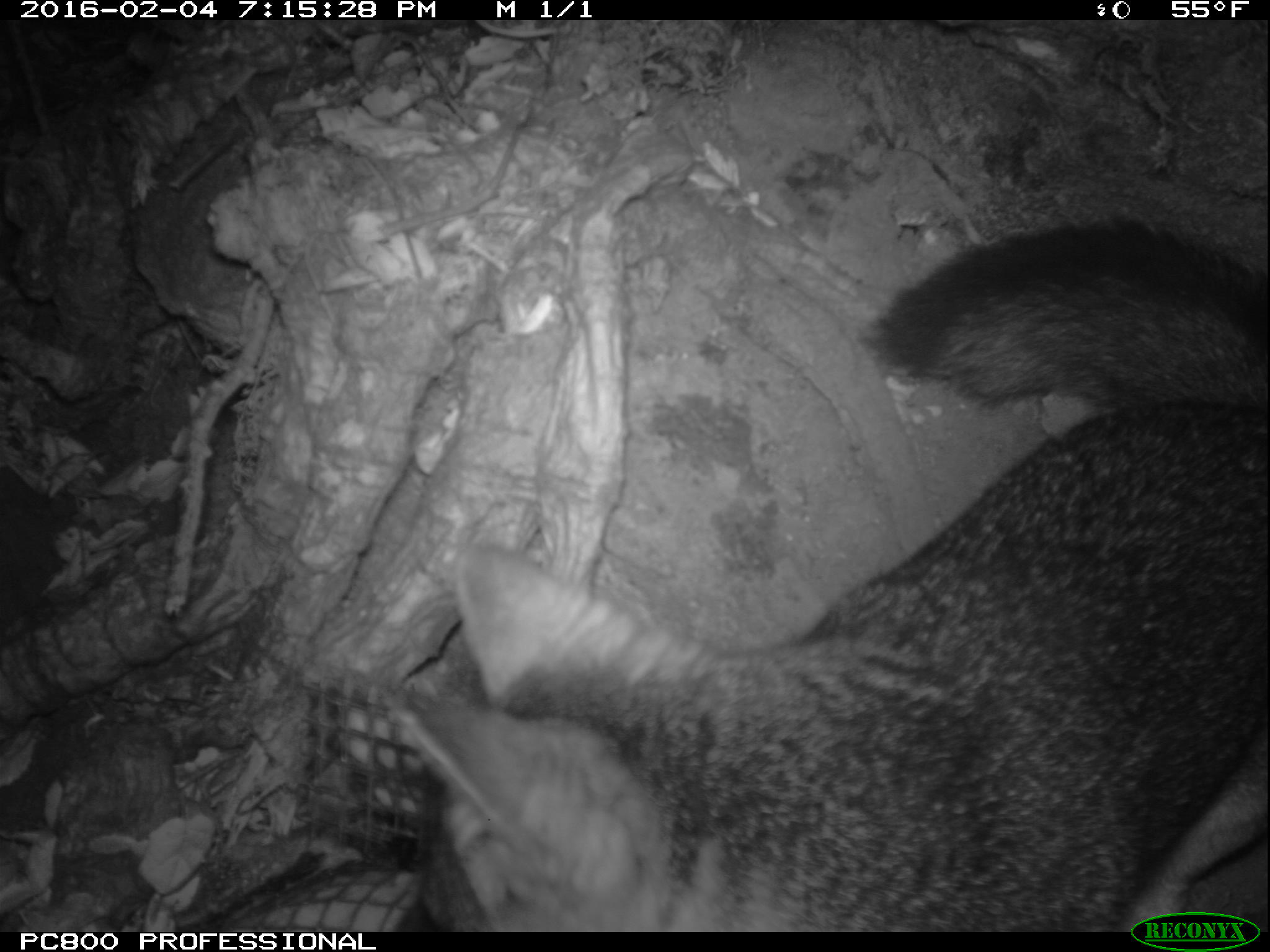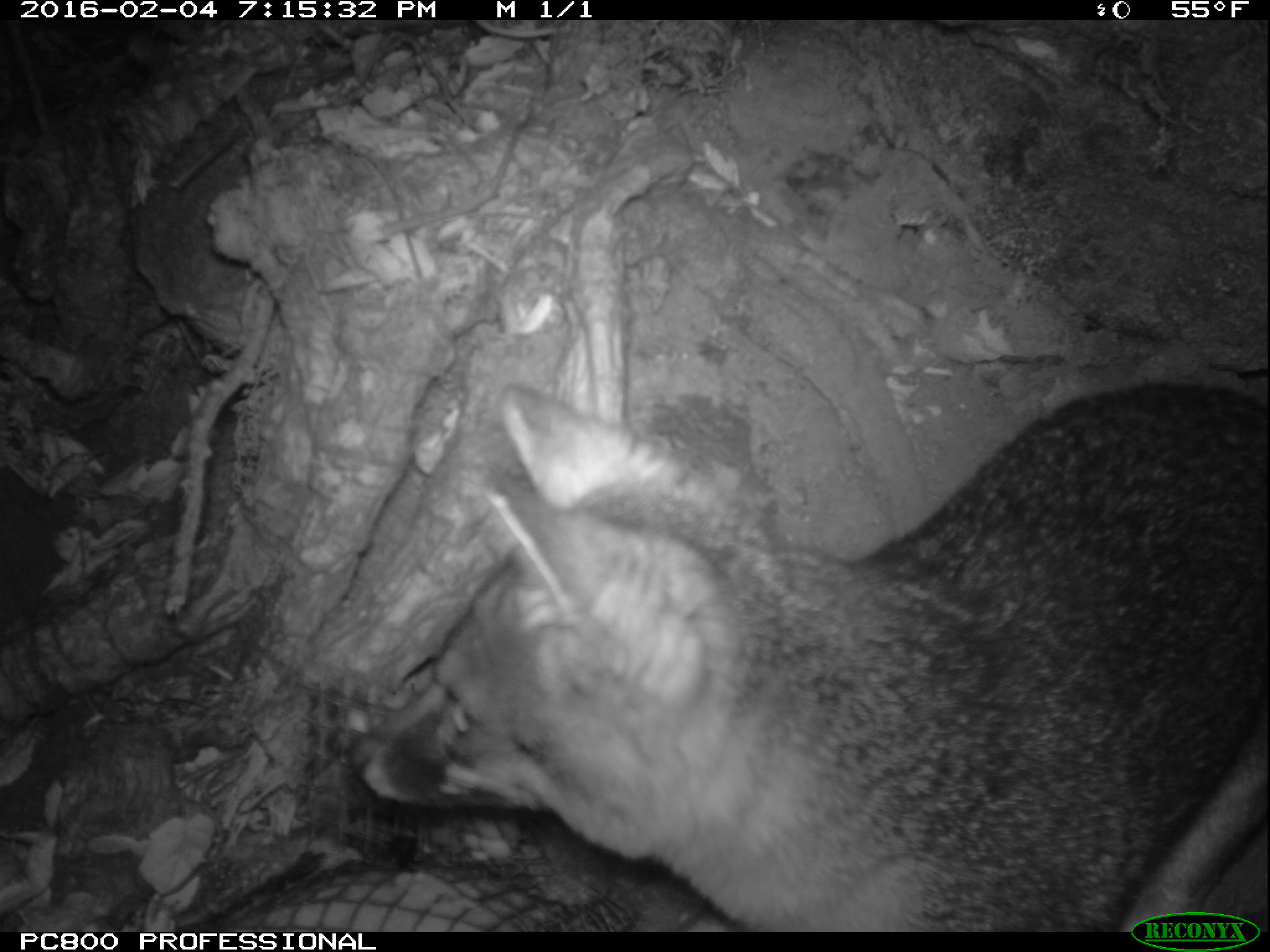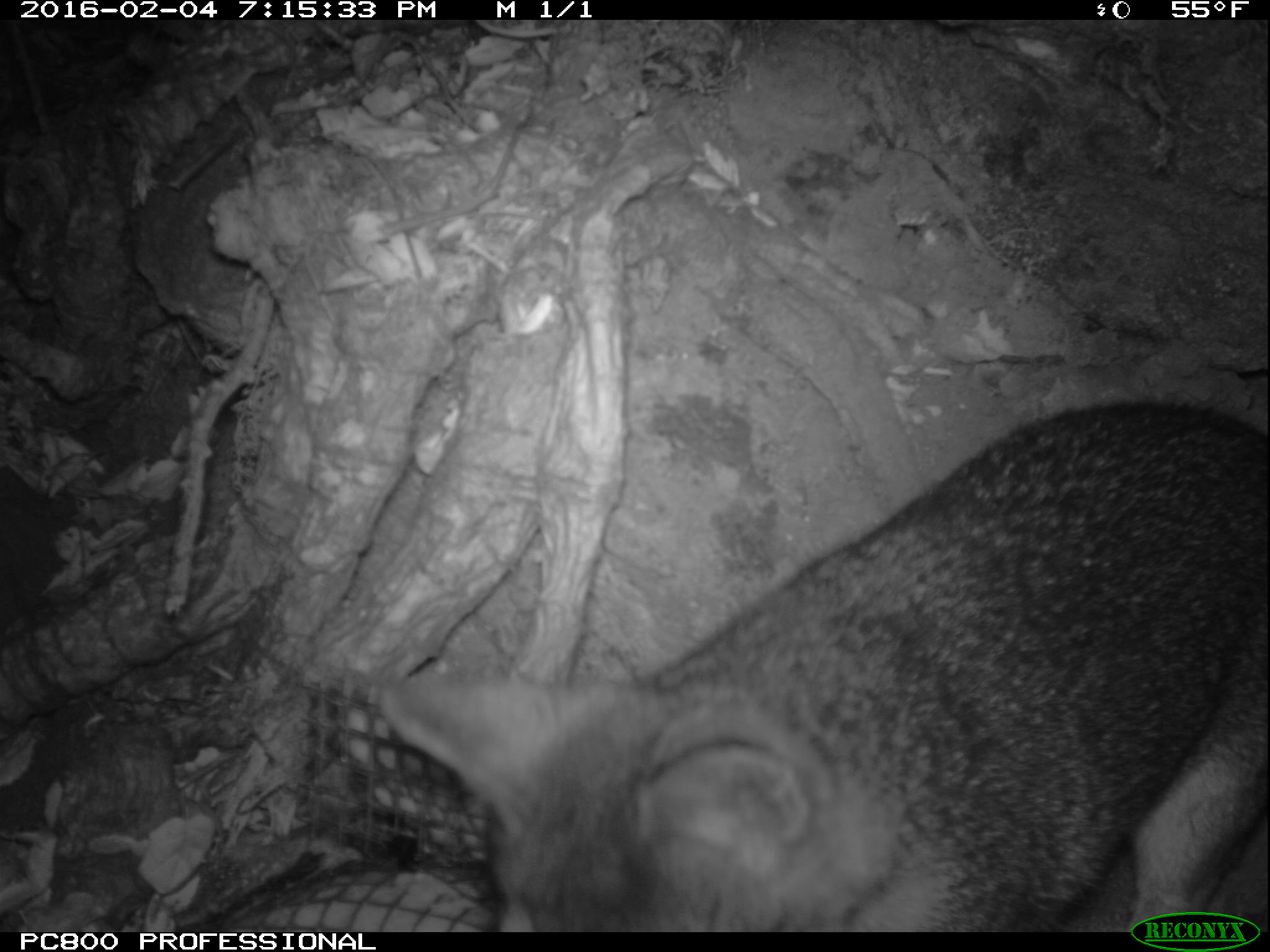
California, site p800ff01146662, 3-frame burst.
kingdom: Animalia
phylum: Chordata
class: Mammalia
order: Carnivora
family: Canidae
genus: Urocyon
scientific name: Urocyon littoralis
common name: island fox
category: fox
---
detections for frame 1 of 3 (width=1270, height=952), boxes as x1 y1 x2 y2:
fox: 381 216 1269 932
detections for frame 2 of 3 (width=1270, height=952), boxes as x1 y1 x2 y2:
fox: 342 384 1268 932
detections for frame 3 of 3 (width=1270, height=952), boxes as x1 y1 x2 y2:
fox: 380 400 1268 930